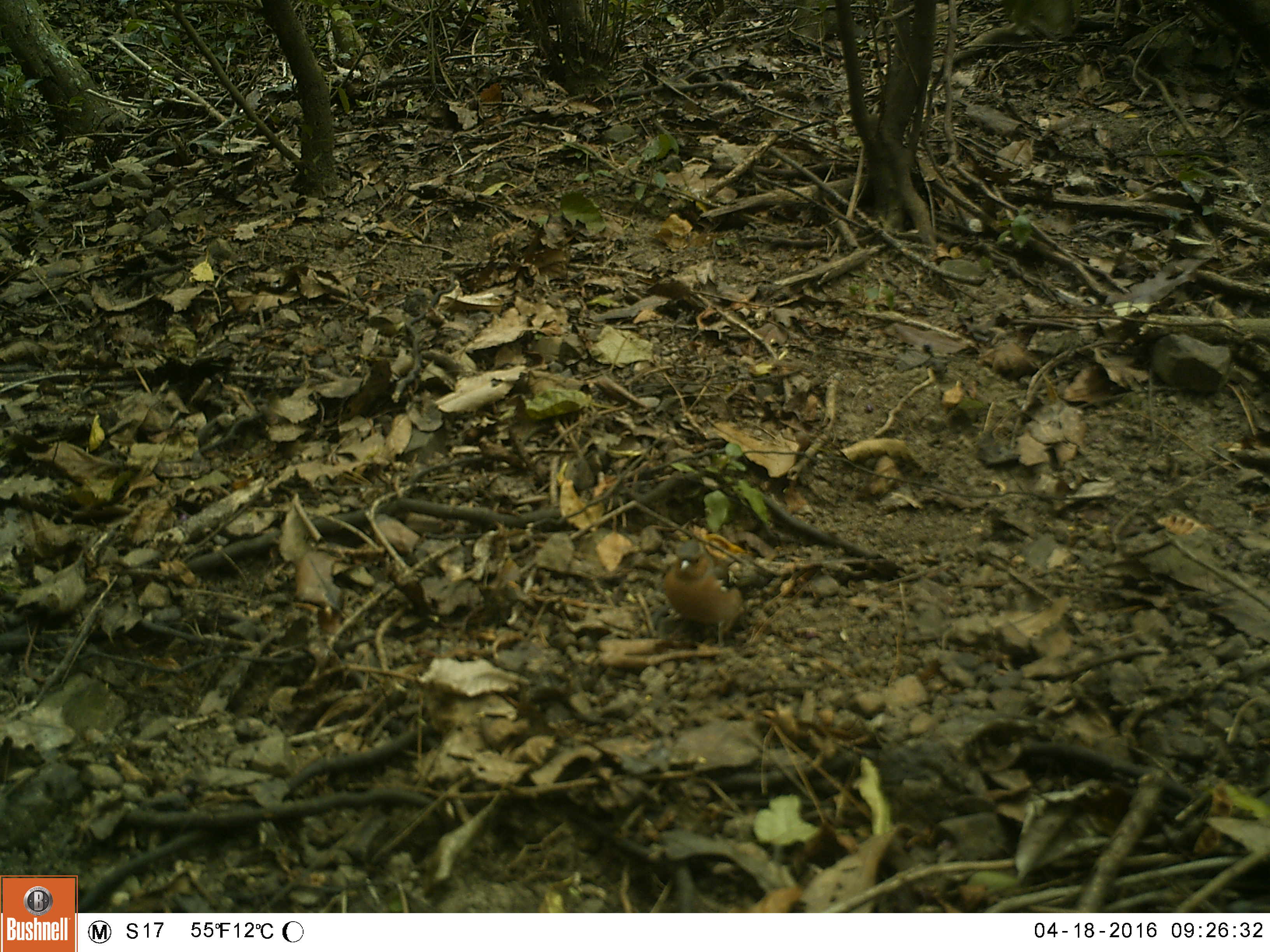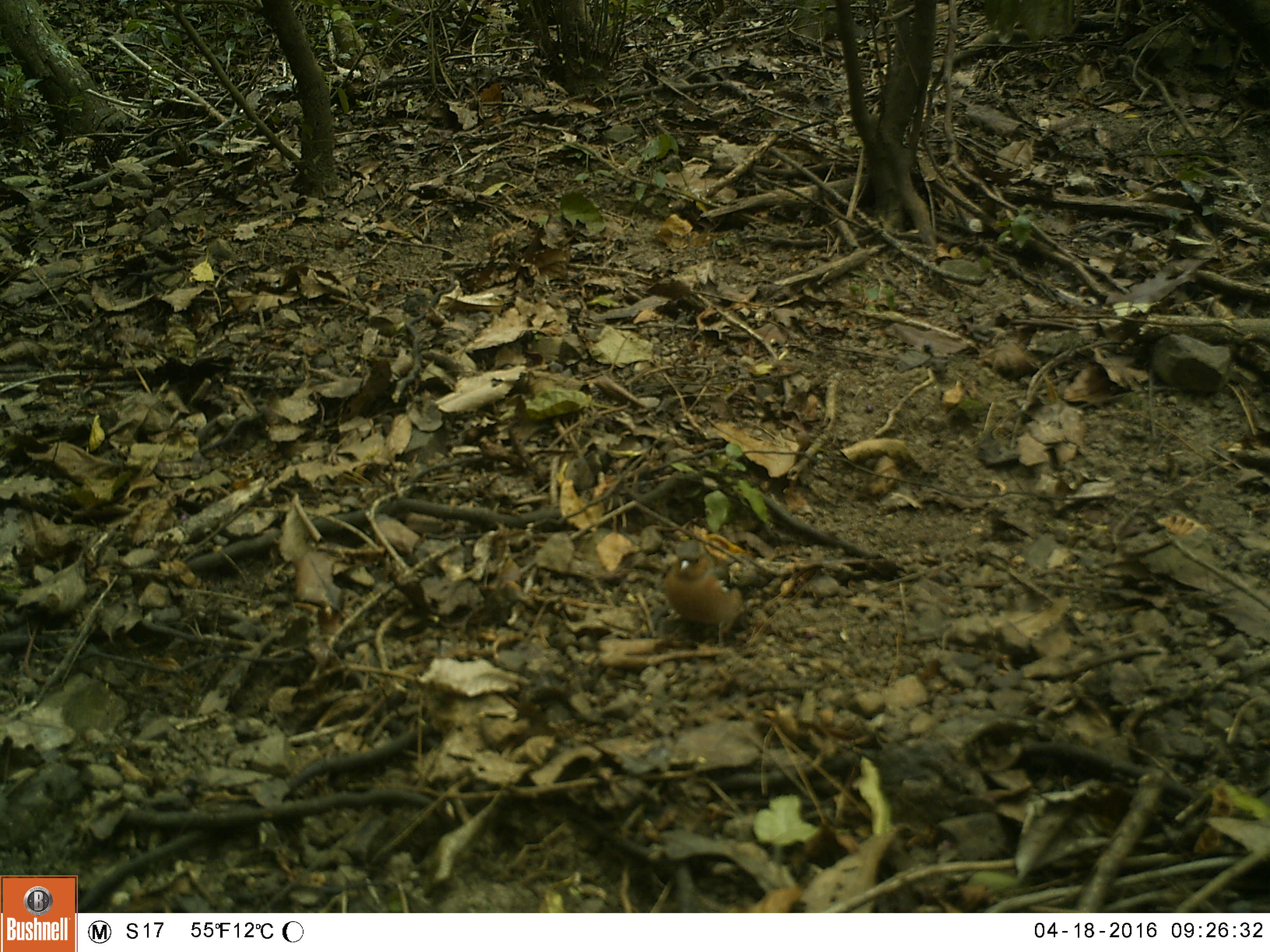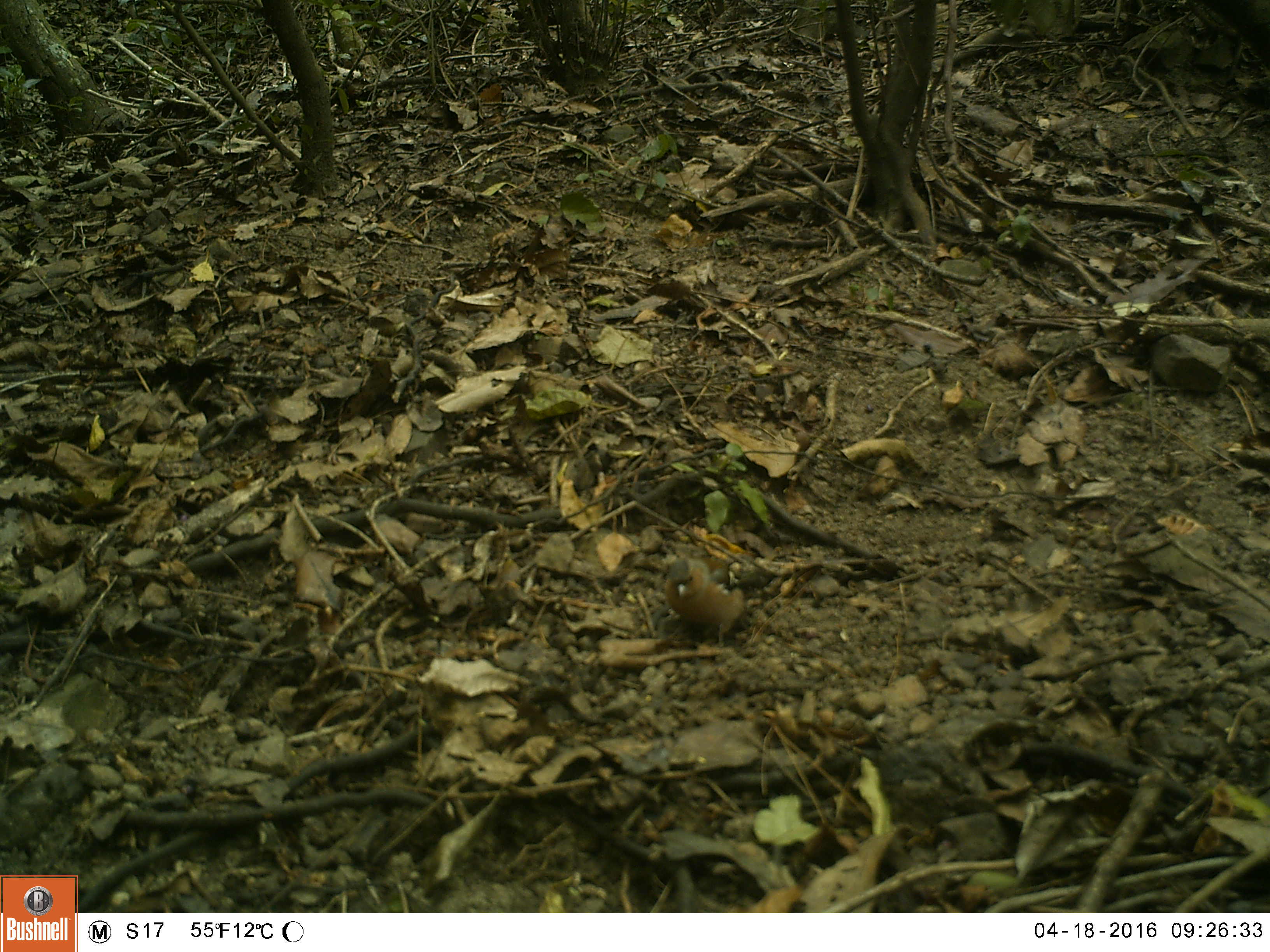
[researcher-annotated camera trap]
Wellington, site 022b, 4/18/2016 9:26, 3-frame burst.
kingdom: Animalia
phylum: Chordata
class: Aves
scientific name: Aves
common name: bird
Bird (Aves).